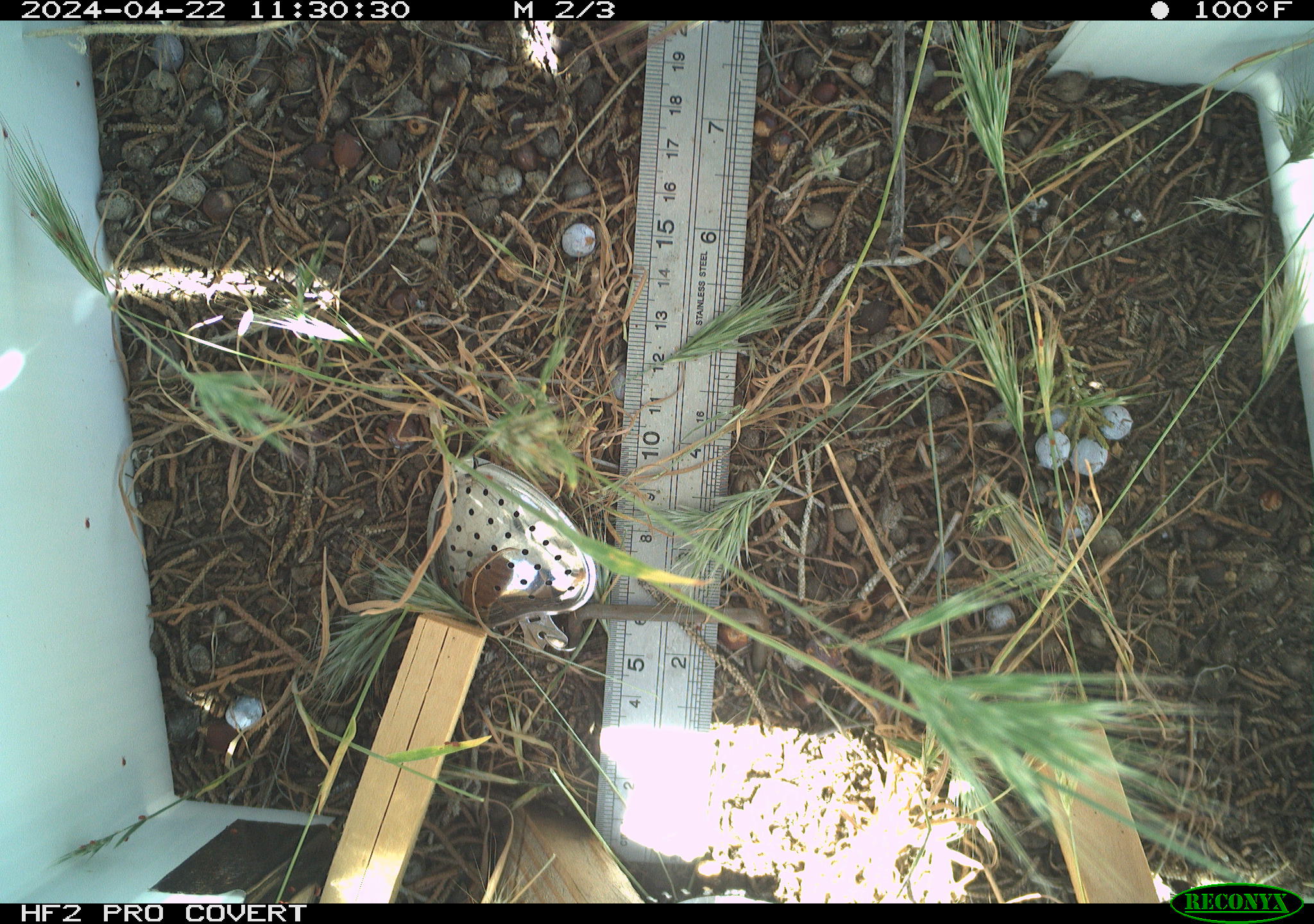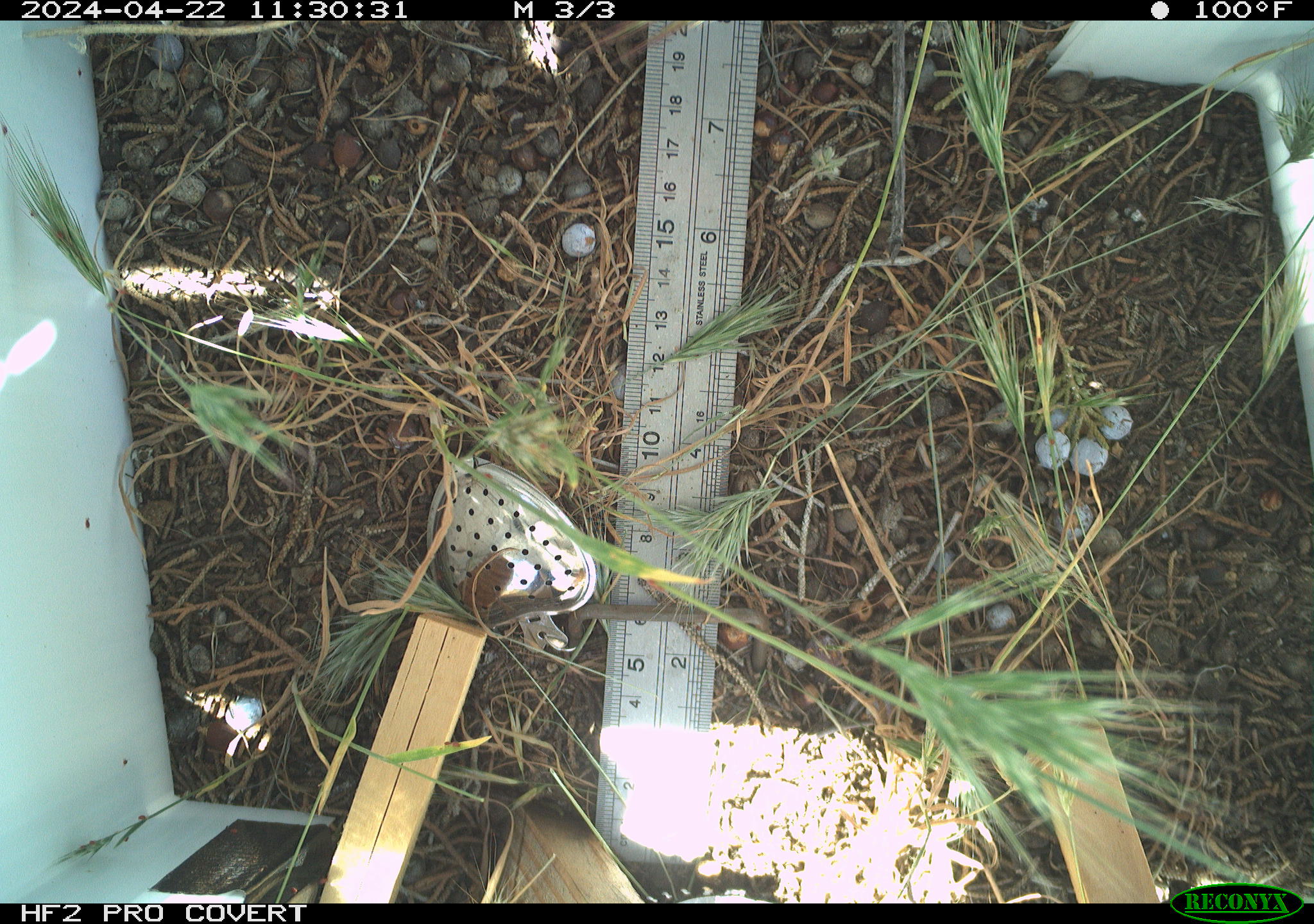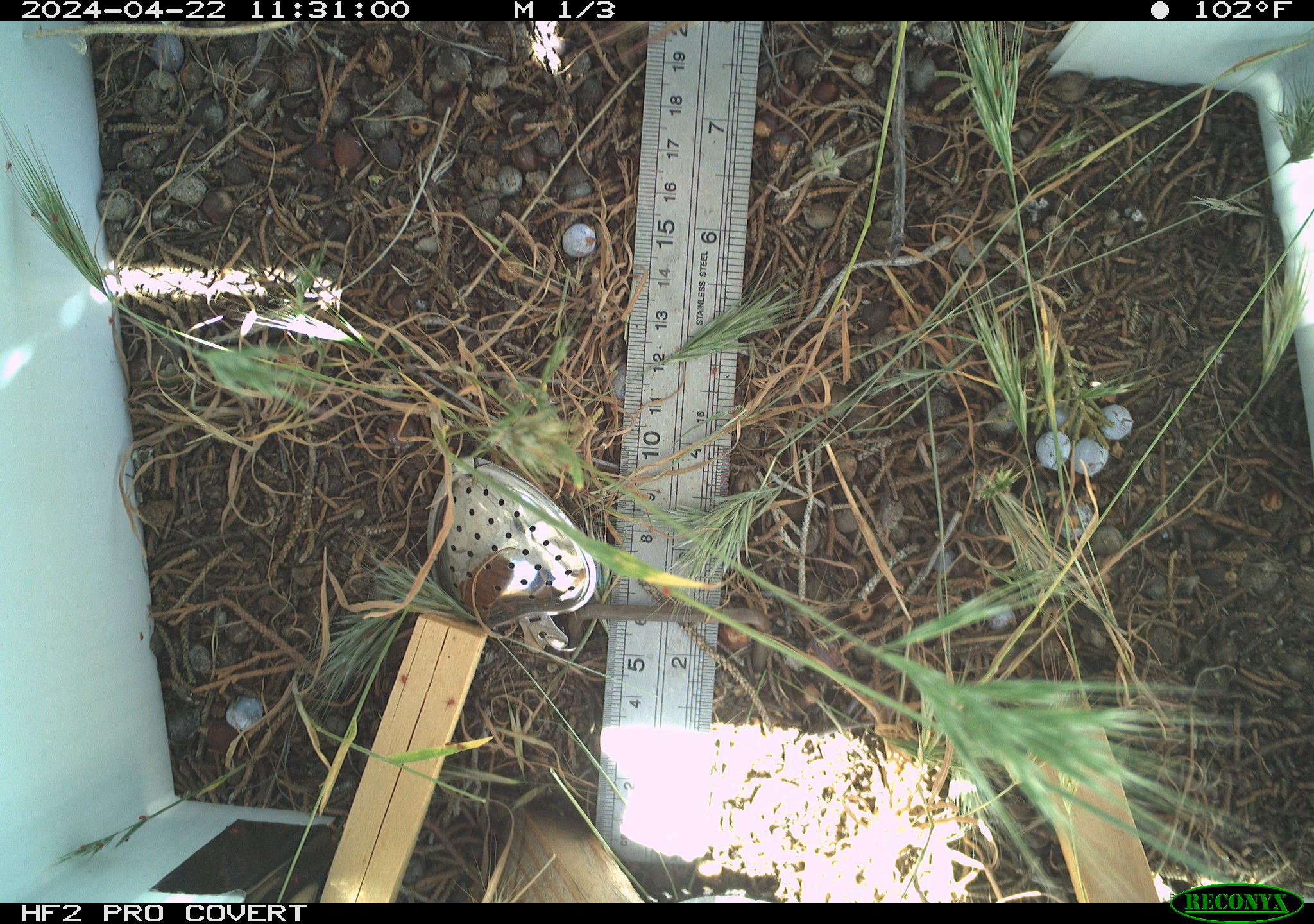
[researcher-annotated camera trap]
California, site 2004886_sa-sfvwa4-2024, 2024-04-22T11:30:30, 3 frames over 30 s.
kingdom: Animalia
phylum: Arthropoda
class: Insecta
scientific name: Insecta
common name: insect